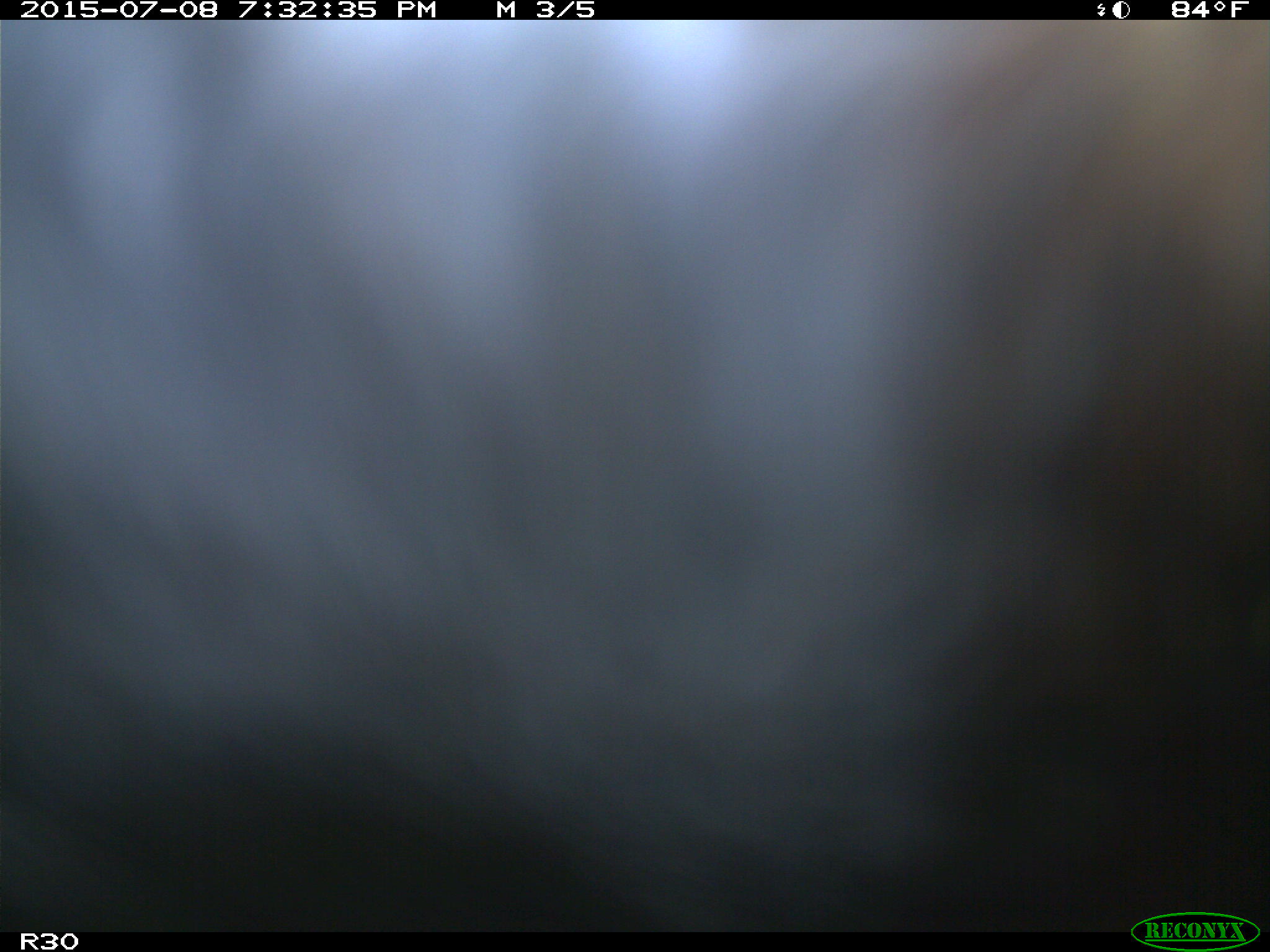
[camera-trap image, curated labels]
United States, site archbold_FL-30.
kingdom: Animalia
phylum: Chordata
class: Mammalia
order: Artiodactyla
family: Bovidae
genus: Bos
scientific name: Bos taurus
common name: domestic cow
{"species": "Bos taurus (domestic cow)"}